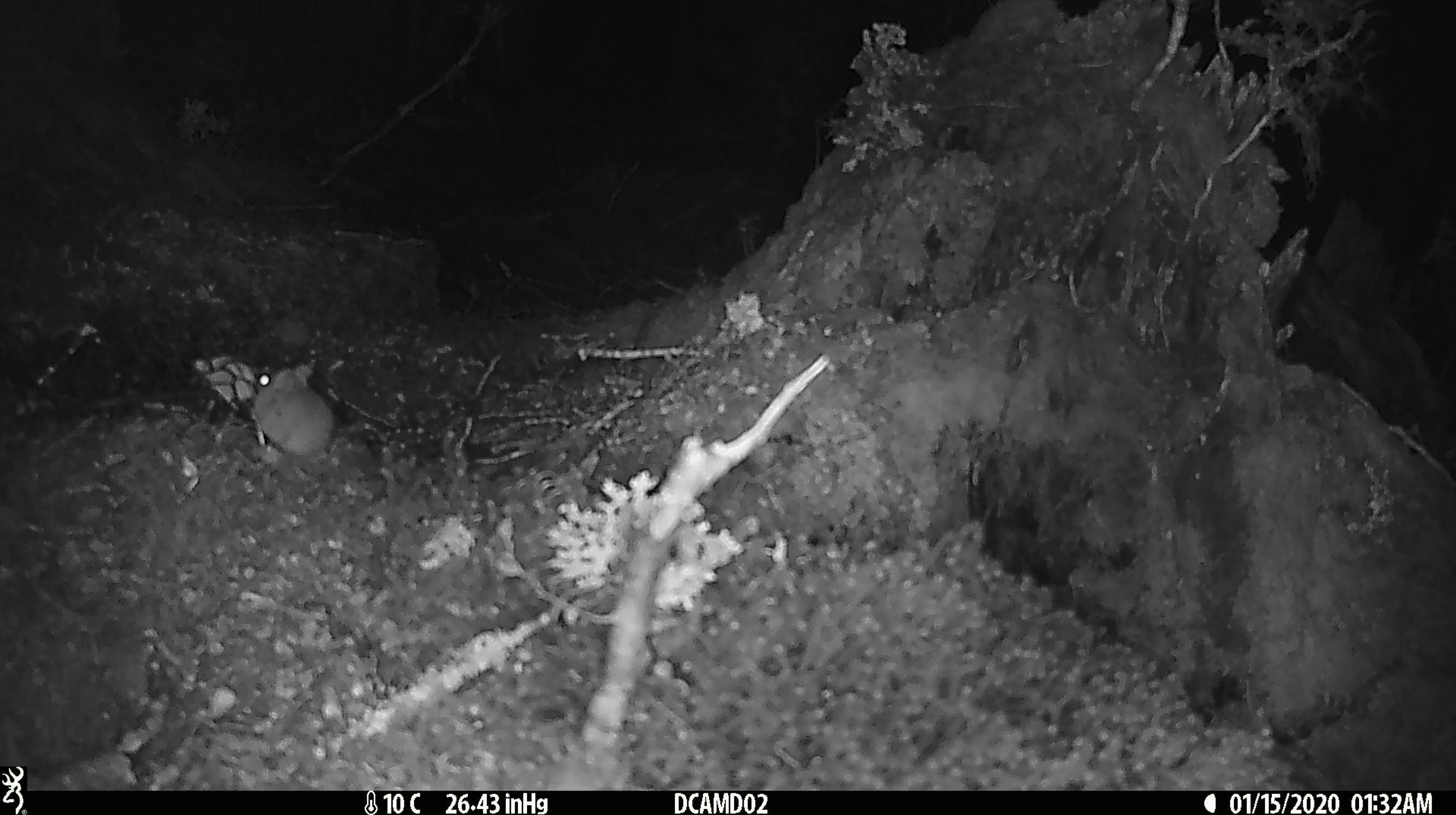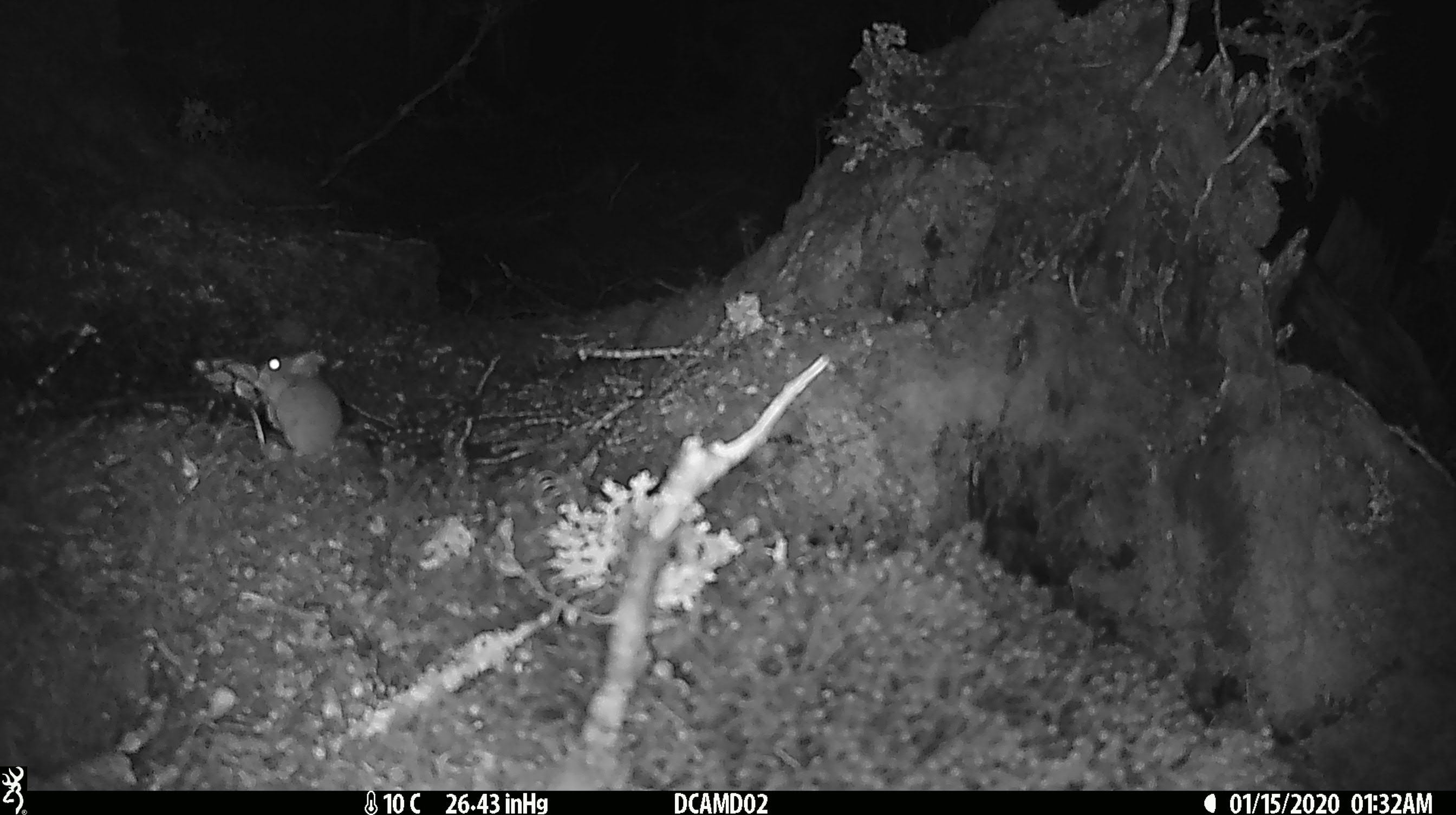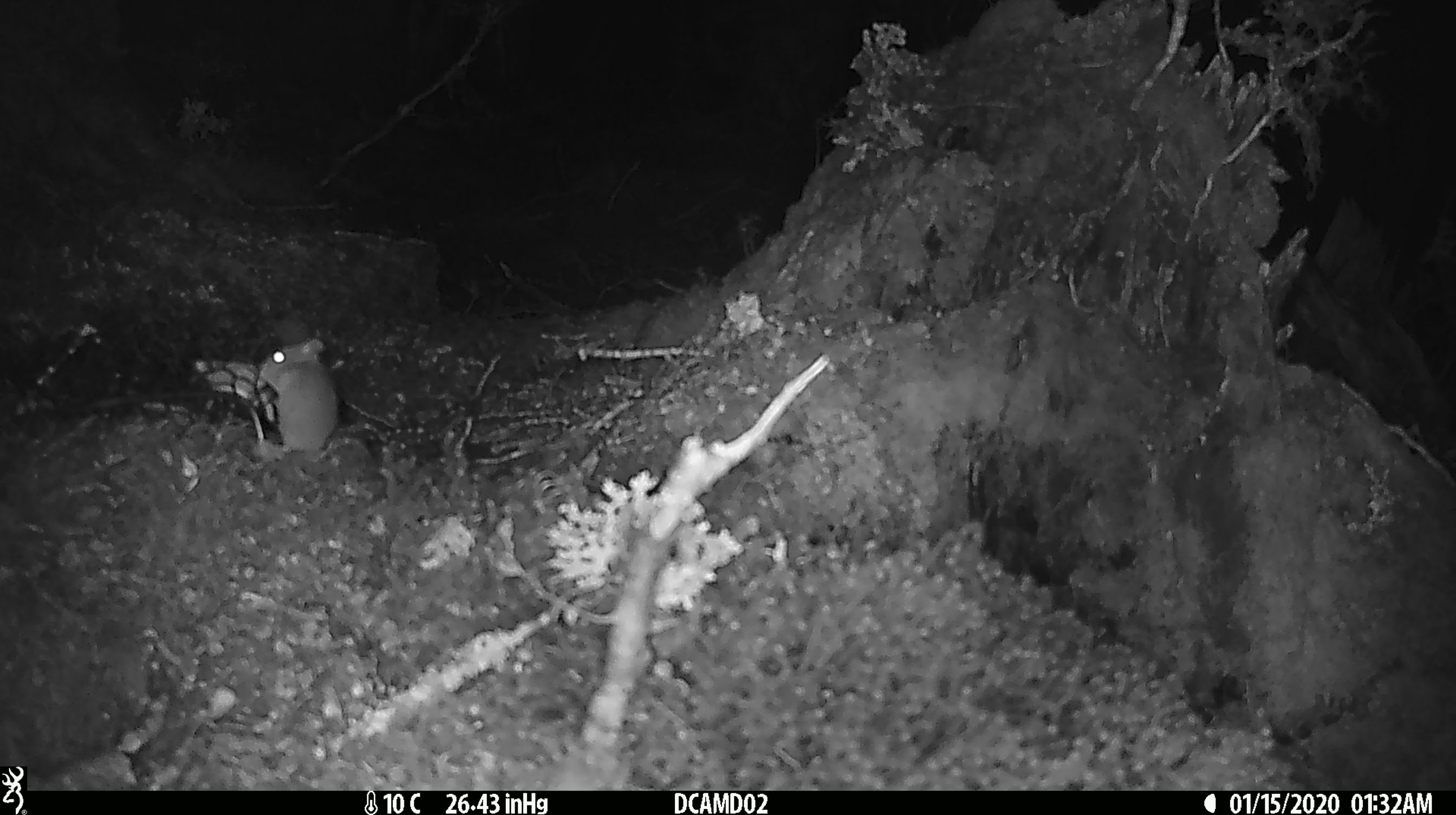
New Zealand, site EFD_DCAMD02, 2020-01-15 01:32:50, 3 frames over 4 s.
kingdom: Animalia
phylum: Chordata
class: Mammalia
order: Rodentia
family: Muridae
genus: Mus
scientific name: Mus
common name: mouse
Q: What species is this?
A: Mouse (Mus).